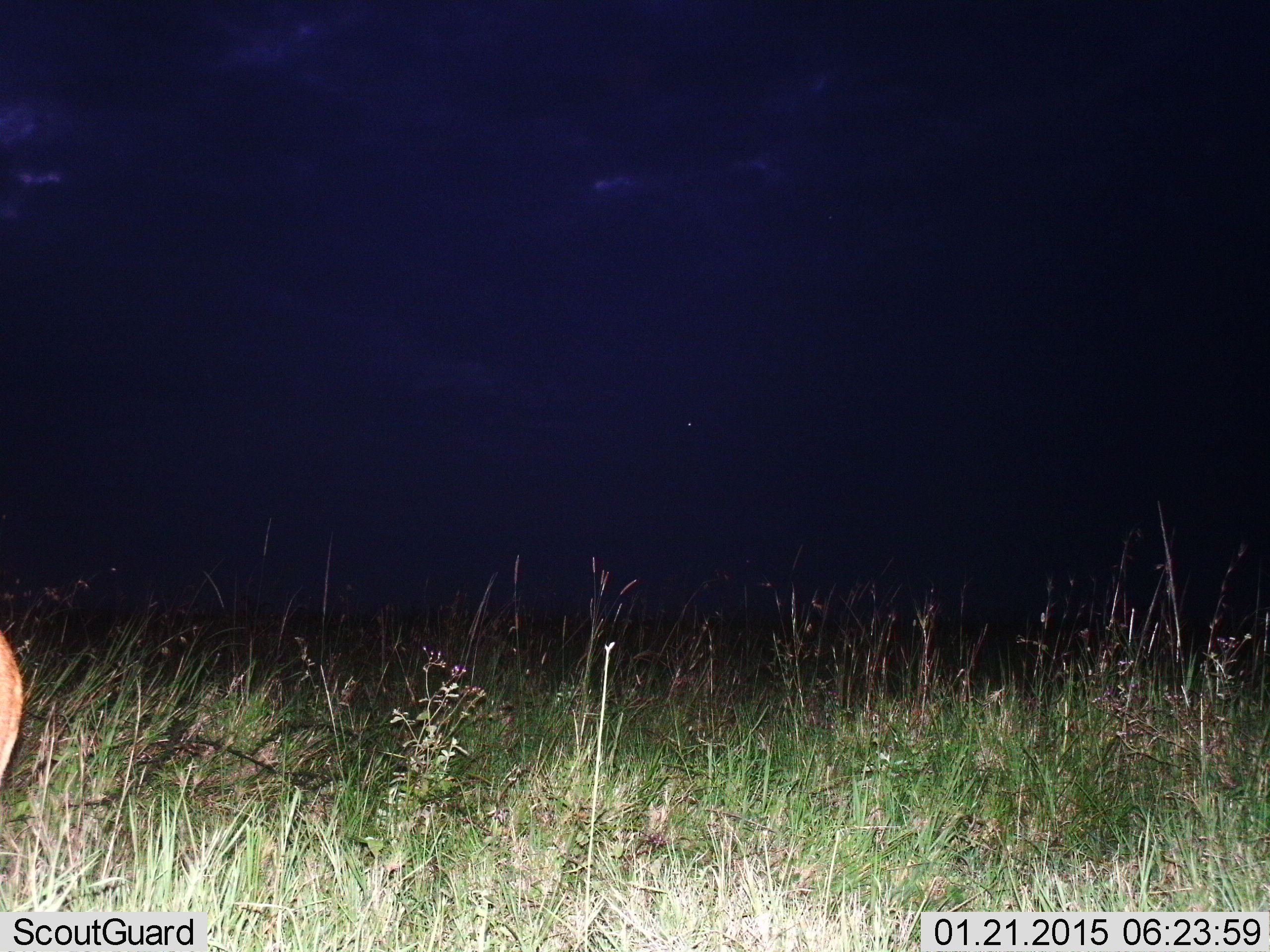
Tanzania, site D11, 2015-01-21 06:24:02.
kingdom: Animalia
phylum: Chordata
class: Mammalia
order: Artiodactyla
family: Bovidae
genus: Redunca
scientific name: Redunca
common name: reedbuck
Reedbuck (Redunca), count 1. Behavior (volunteer vote fractions): standing 100%, resting 0%, moving 0%, interacting 0%. Young present (vote fraction): 0%. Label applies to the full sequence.